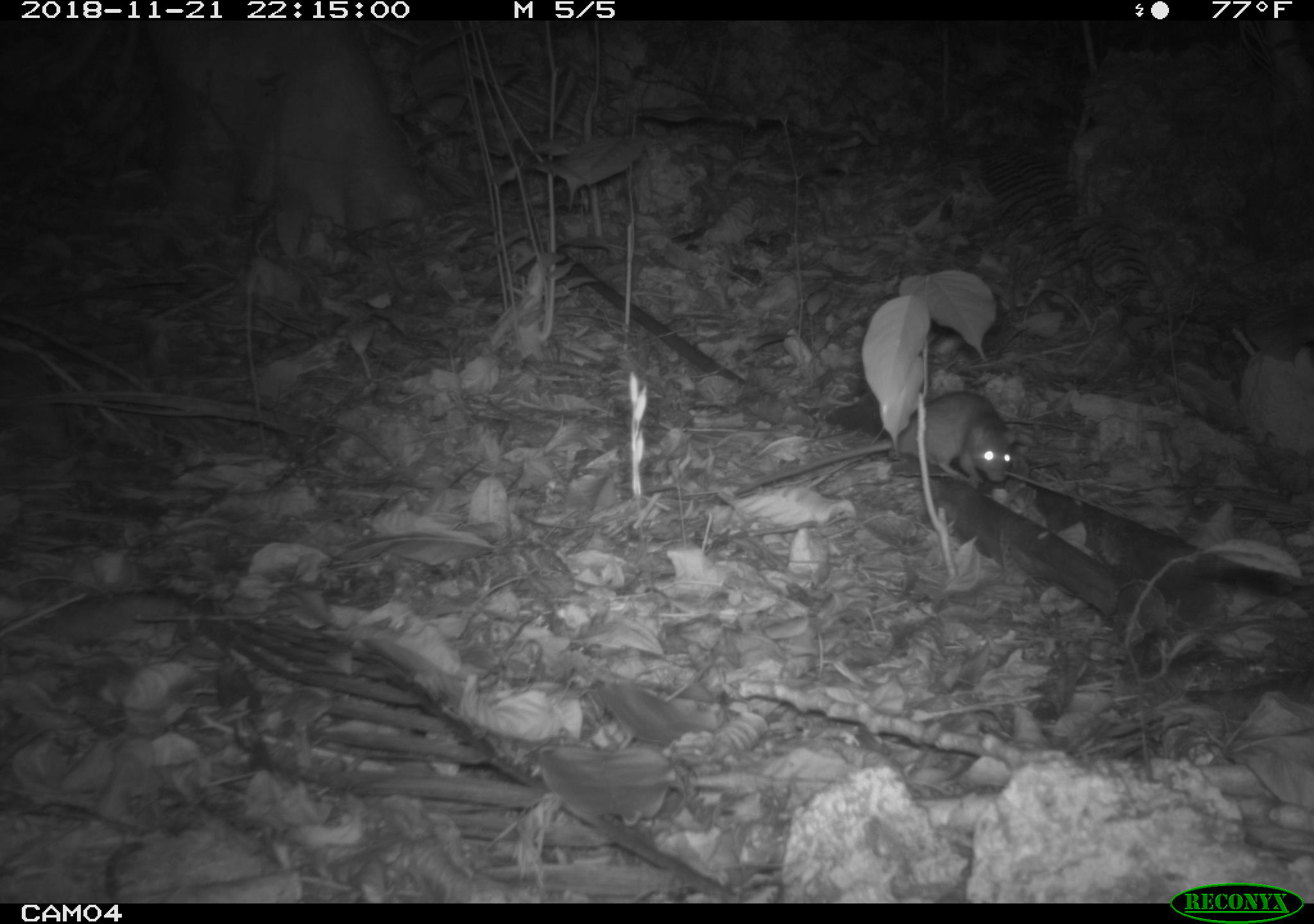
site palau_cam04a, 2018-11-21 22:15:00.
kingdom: Animalia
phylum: Chordata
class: Mammalia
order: Rodentia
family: Muridae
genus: Rattus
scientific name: Rattus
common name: rat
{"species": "rat (Rattus)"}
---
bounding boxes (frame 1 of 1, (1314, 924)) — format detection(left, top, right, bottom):
rat: detection(728, 388, 1018, 502)